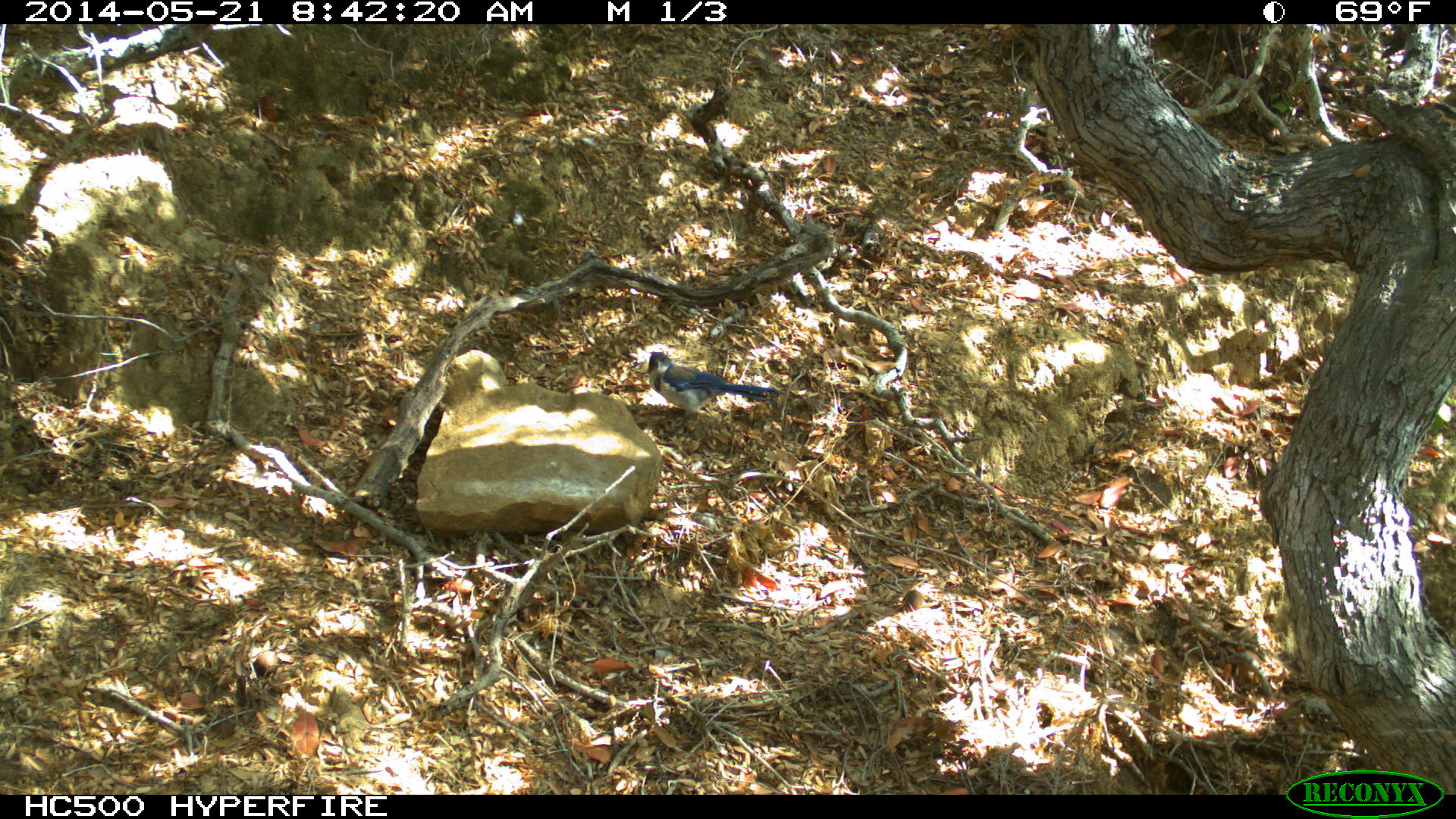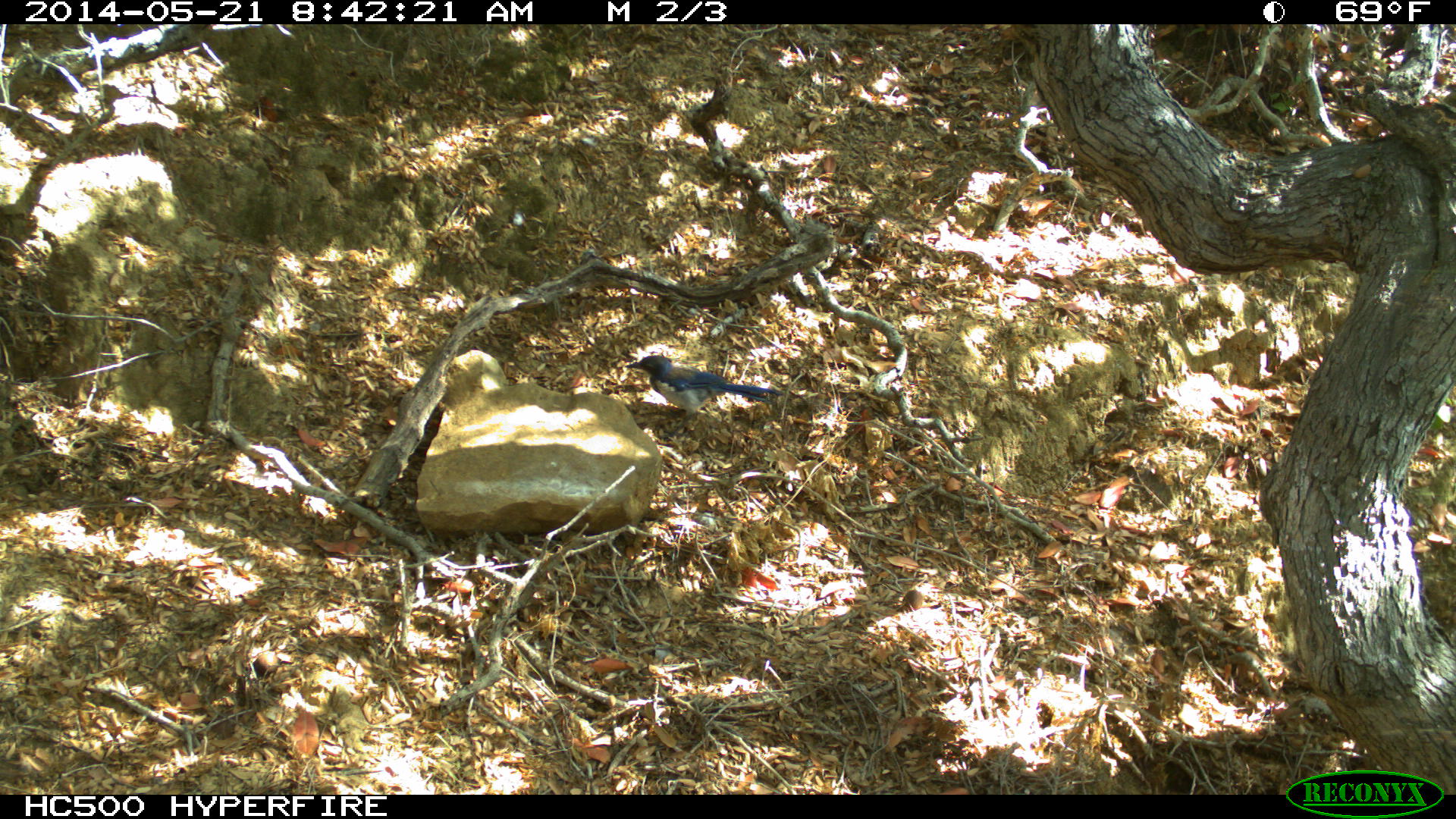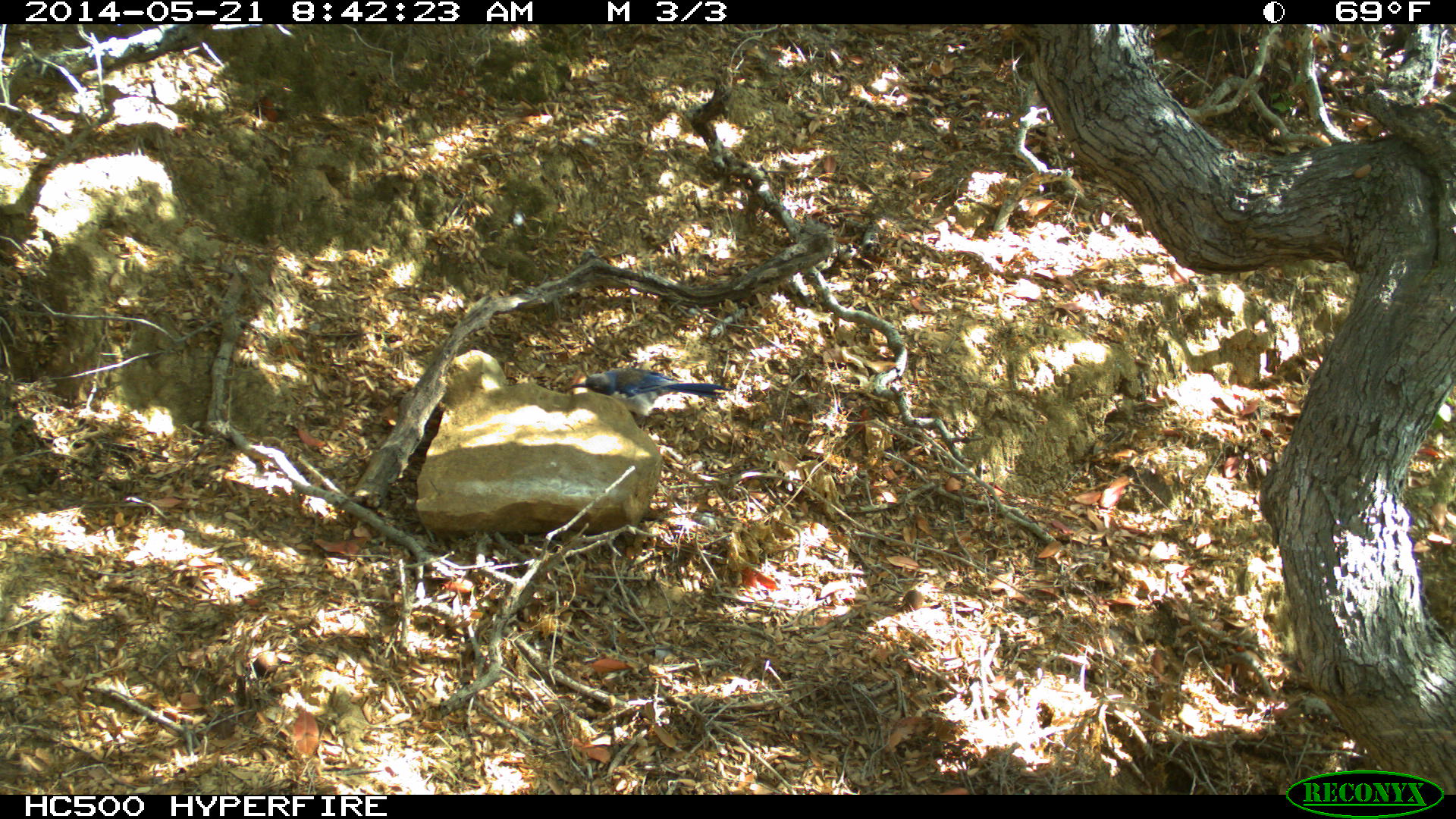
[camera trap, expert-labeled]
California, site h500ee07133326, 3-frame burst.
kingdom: Animalia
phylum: Chordata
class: Aves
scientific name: Aves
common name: bird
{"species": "bird (Aves)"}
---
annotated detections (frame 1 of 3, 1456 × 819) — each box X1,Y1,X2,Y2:
bird: 648,350,783,438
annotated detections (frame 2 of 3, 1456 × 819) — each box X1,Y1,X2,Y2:
bird: 624,354,783,441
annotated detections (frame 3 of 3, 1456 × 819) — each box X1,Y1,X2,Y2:
bird: 569,368,734,401